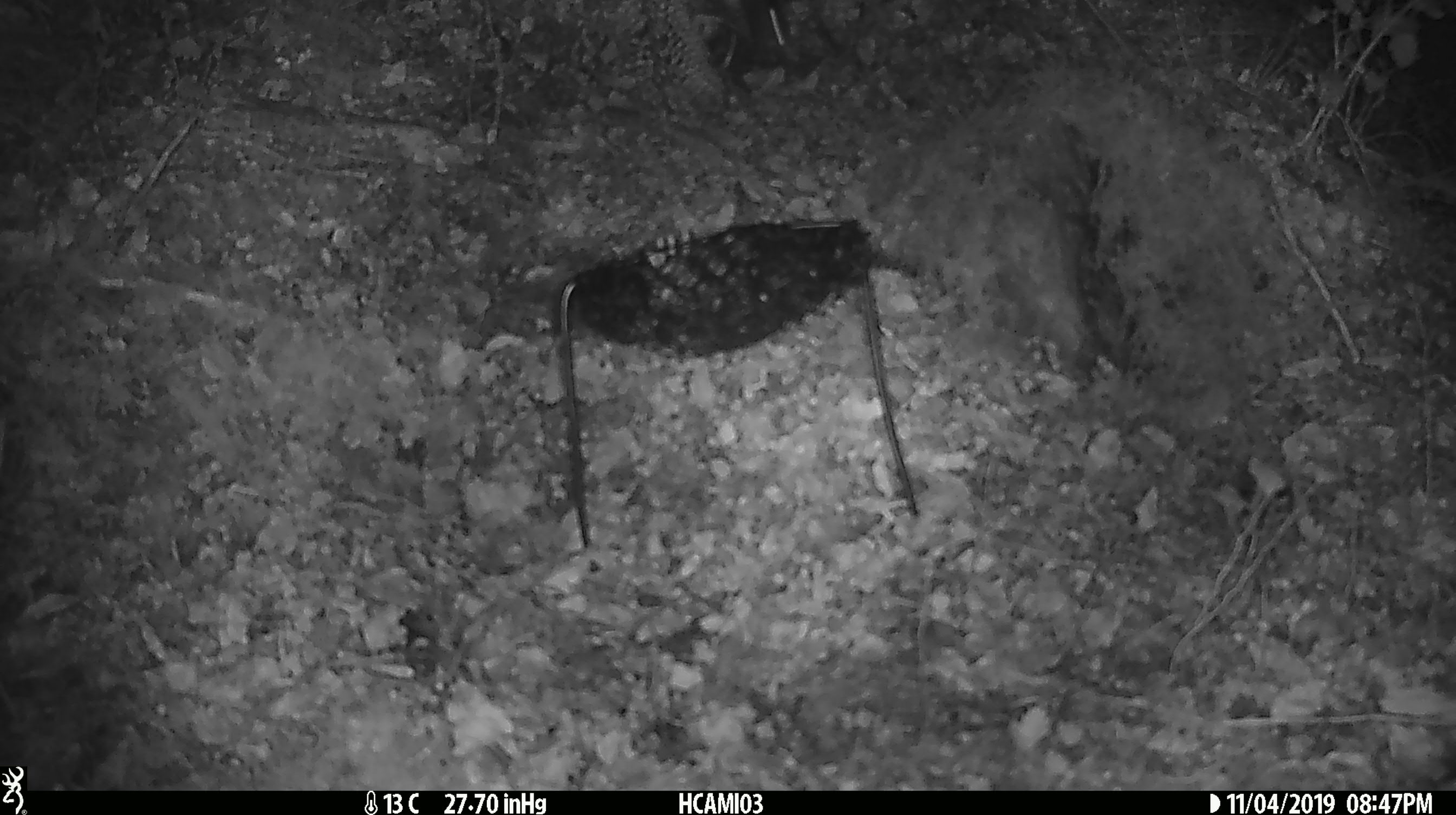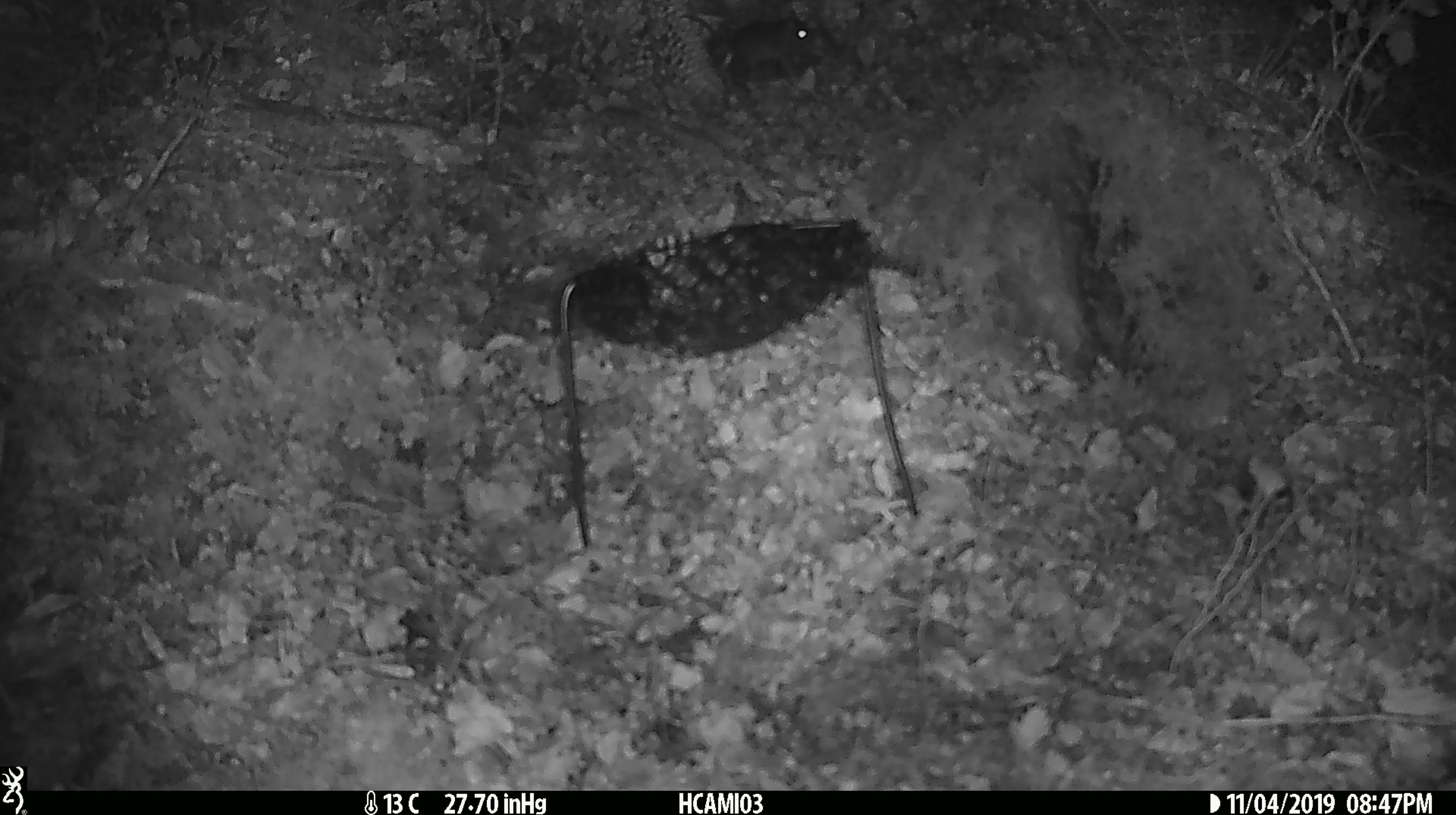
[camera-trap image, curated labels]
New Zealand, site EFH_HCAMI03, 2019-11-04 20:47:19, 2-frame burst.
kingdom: Animalia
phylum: Chordata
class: Mammalia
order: Rodentia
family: Muridae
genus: Mus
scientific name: Mus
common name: mouse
Mouse (Mus).